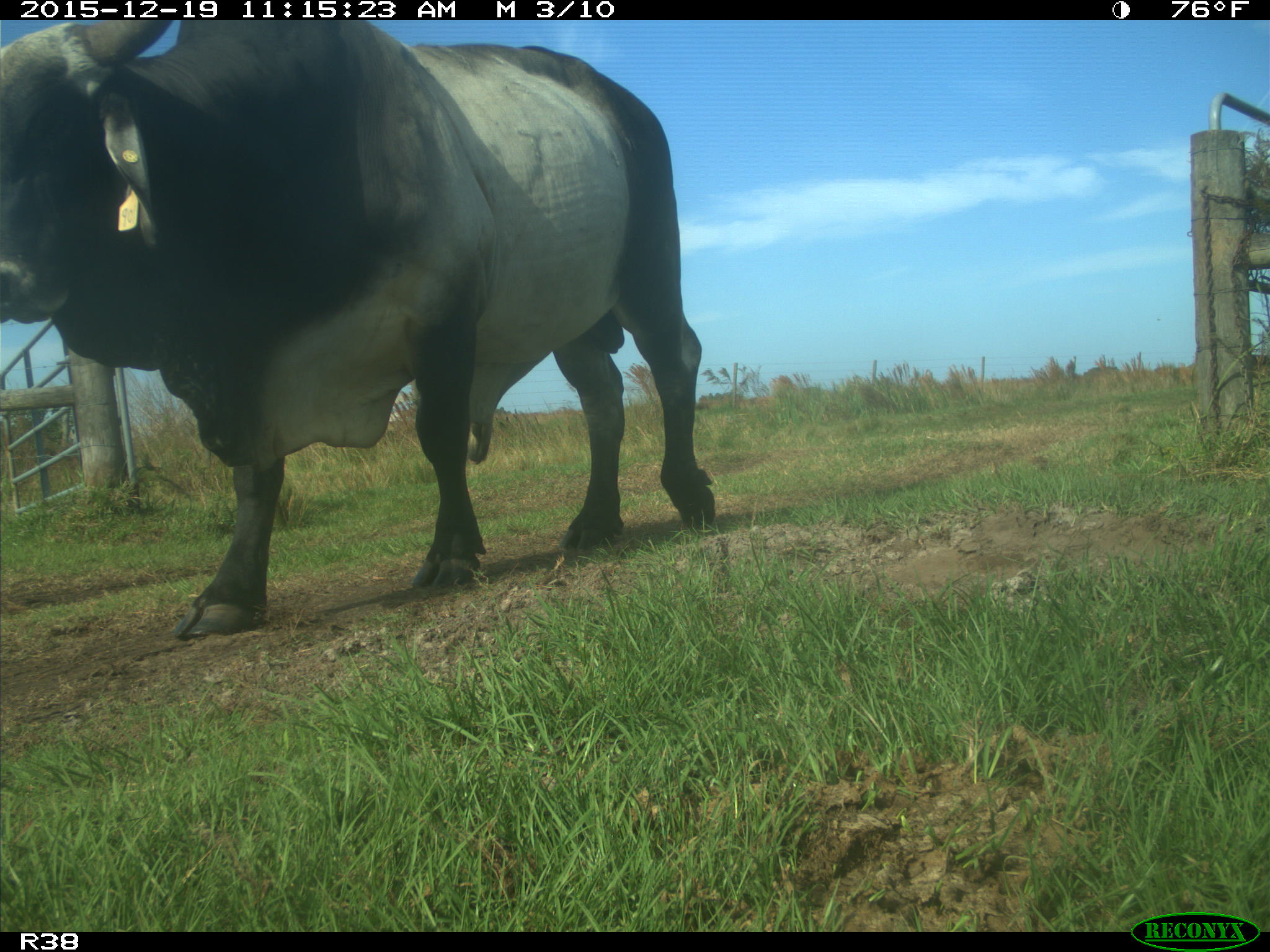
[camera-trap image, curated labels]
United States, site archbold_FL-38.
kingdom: Animalia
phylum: Chordata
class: Mammalia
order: Artiodactyla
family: Bovidae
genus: Bos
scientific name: Bos taurus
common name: domestic cow